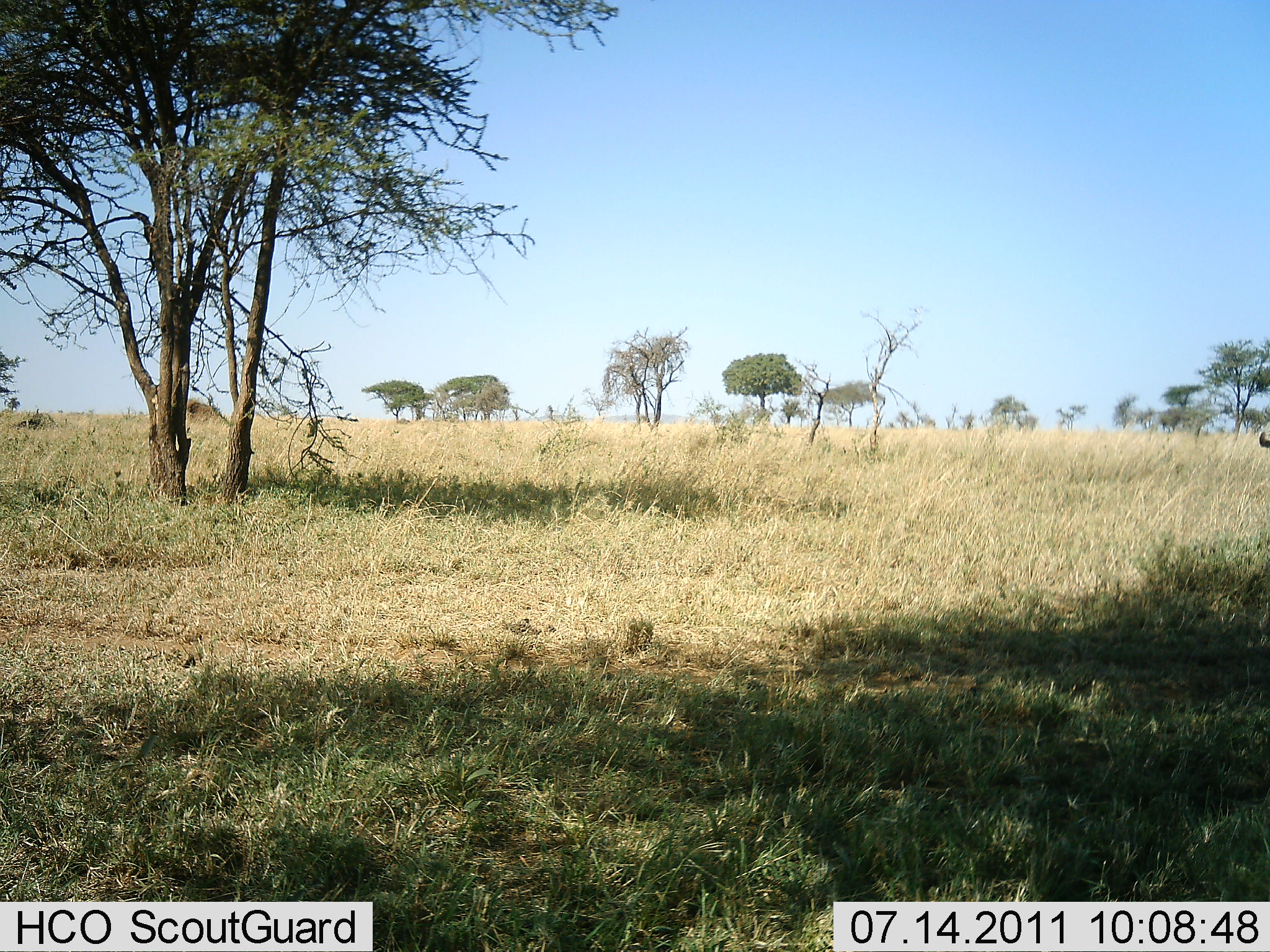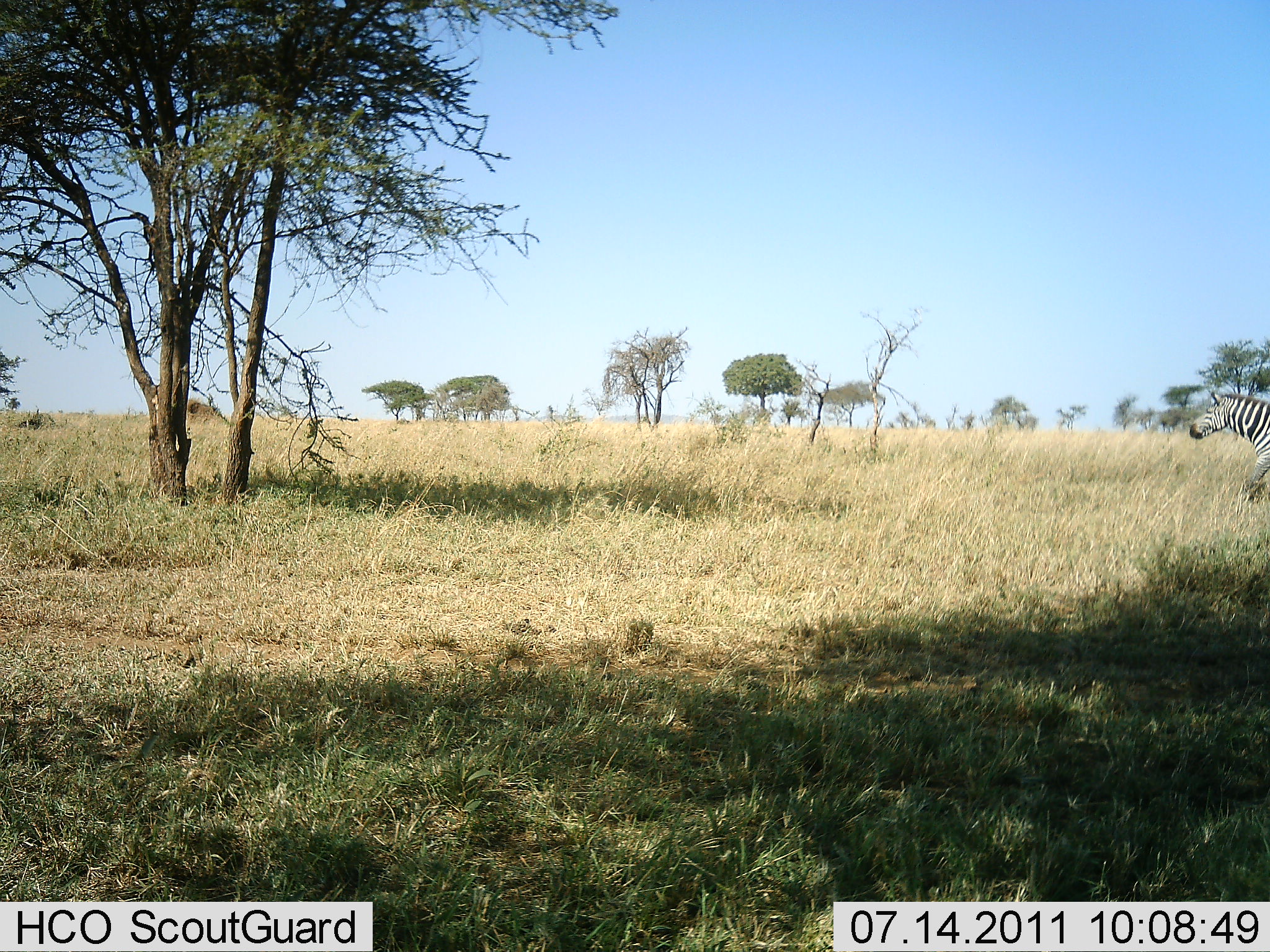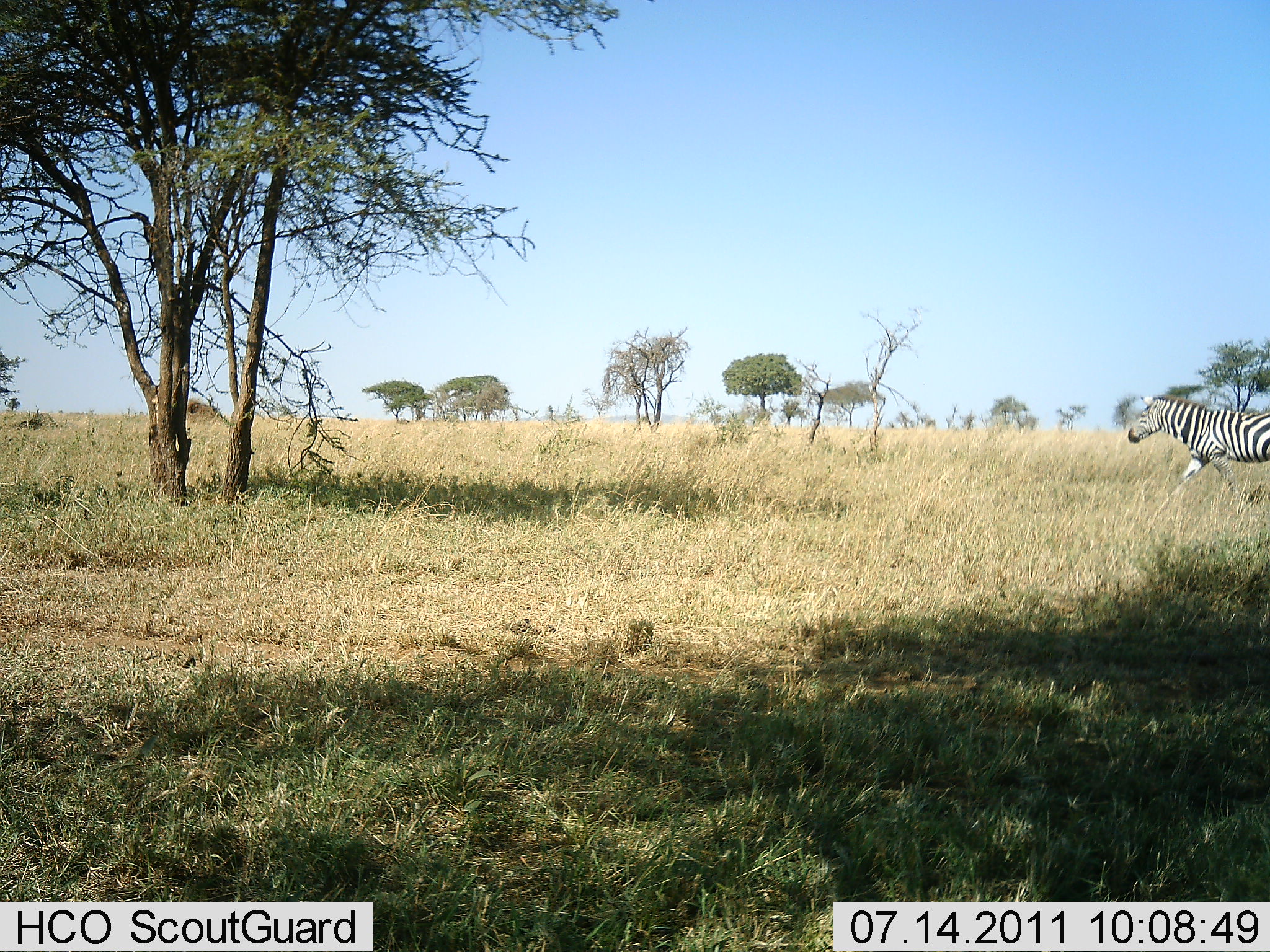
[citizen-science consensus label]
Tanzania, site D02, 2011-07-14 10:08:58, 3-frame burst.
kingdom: Animalia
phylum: Chordata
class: Mammalia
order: Perissodactyla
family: Equidae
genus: Equus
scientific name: Equus quagga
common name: plains zebra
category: zebra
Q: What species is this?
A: Zebra (plains zebra) (Equus quagga).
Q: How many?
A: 1.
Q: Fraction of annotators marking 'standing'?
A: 7%.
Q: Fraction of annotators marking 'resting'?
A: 0%.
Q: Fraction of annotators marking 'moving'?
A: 100%.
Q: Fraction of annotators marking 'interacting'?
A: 0%.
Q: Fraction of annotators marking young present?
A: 0%.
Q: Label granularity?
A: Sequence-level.